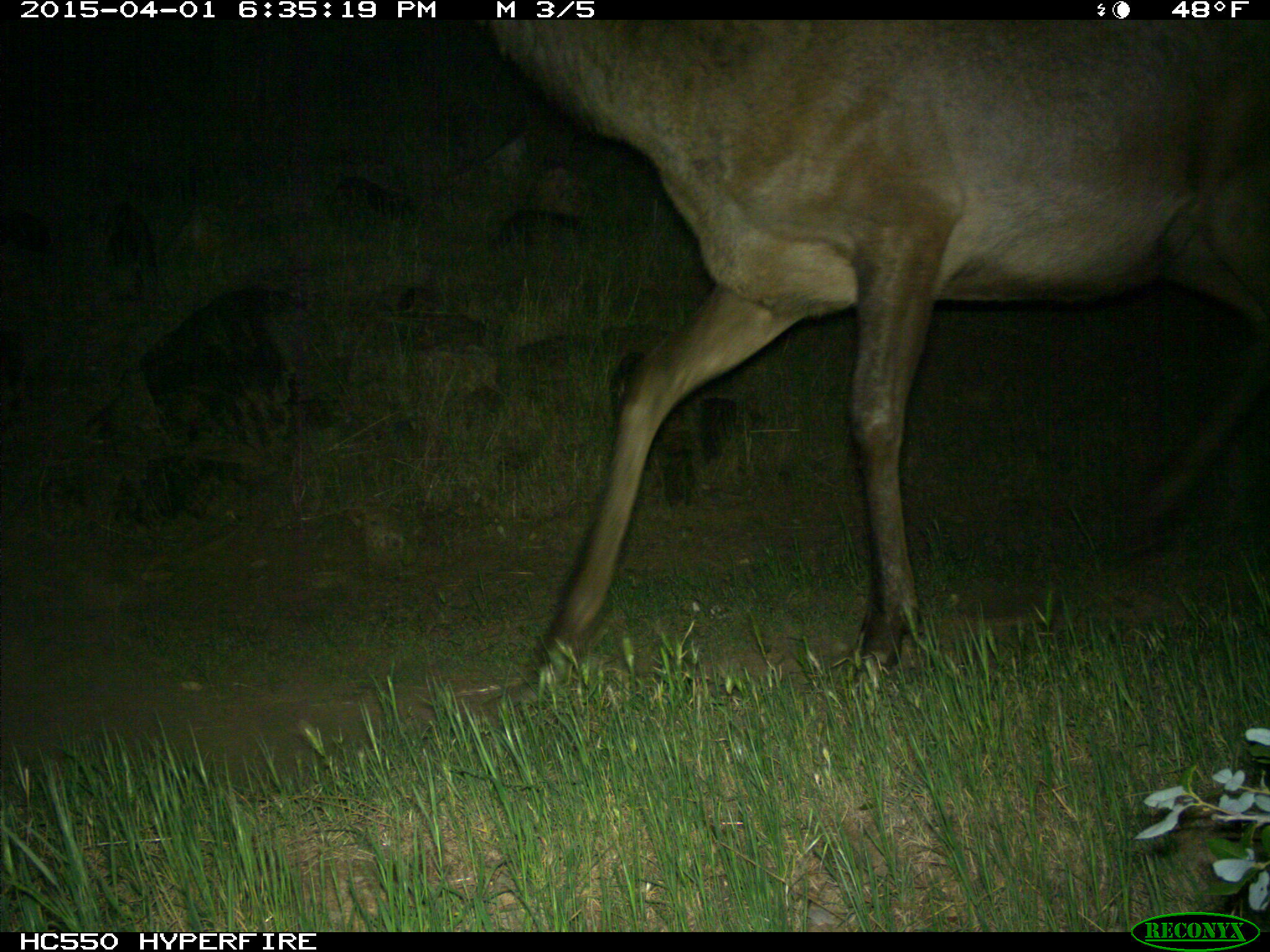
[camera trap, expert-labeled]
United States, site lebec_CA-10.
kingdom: Animalia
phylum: Chordata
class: Mammalia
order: Artiodactyla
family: Cervidae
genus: Cervus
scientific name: Cervus canadensis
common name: elk